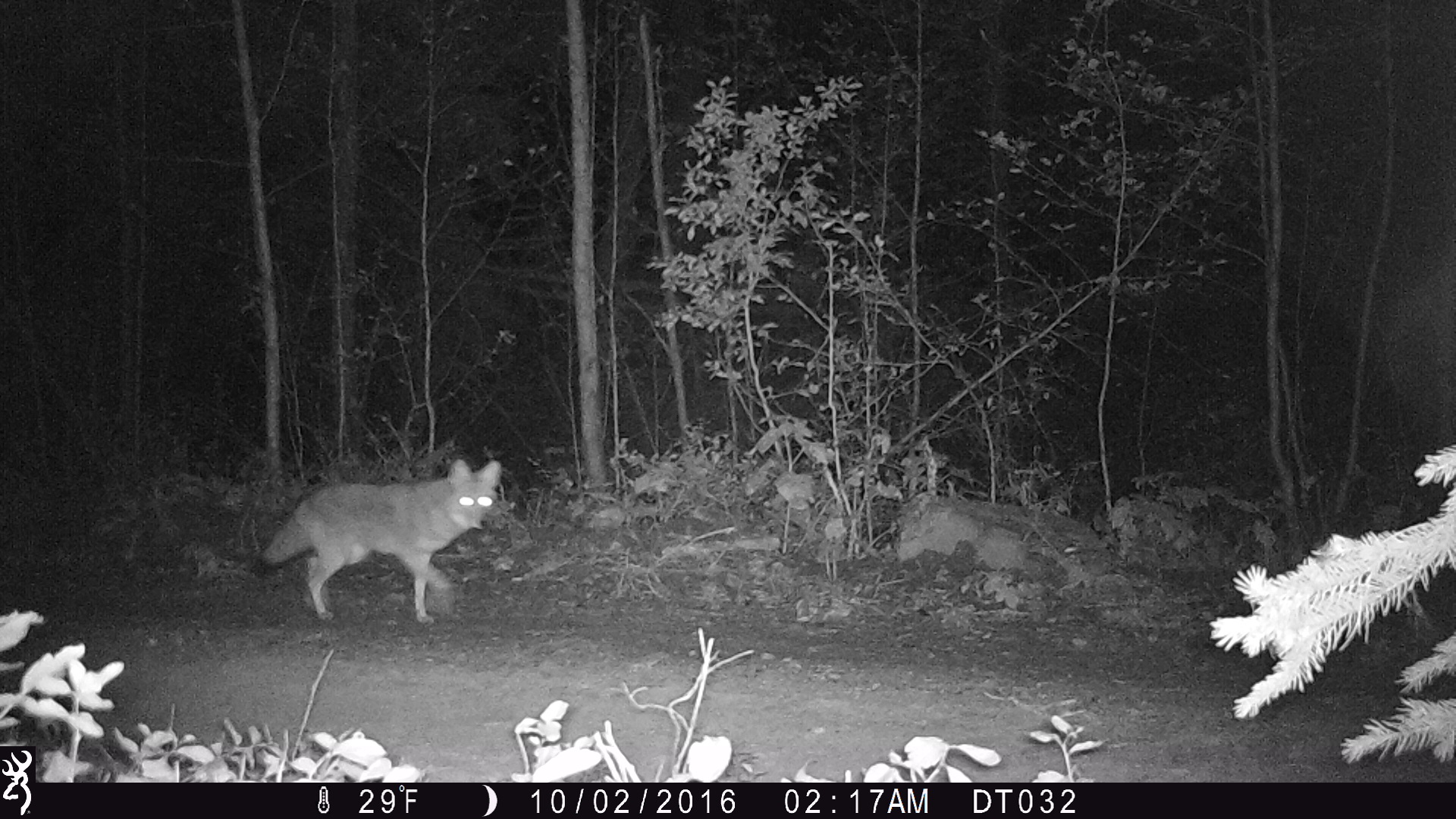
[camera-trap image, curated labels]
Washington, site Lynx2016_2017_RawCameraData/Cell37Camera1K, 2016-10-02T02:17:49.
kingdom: Animalia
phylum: Chordata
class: Mammalia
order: Carnivora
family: Canidae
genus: Canis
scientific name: Canis latrans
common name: coyote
Canis latrans (coyote). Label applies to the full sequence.